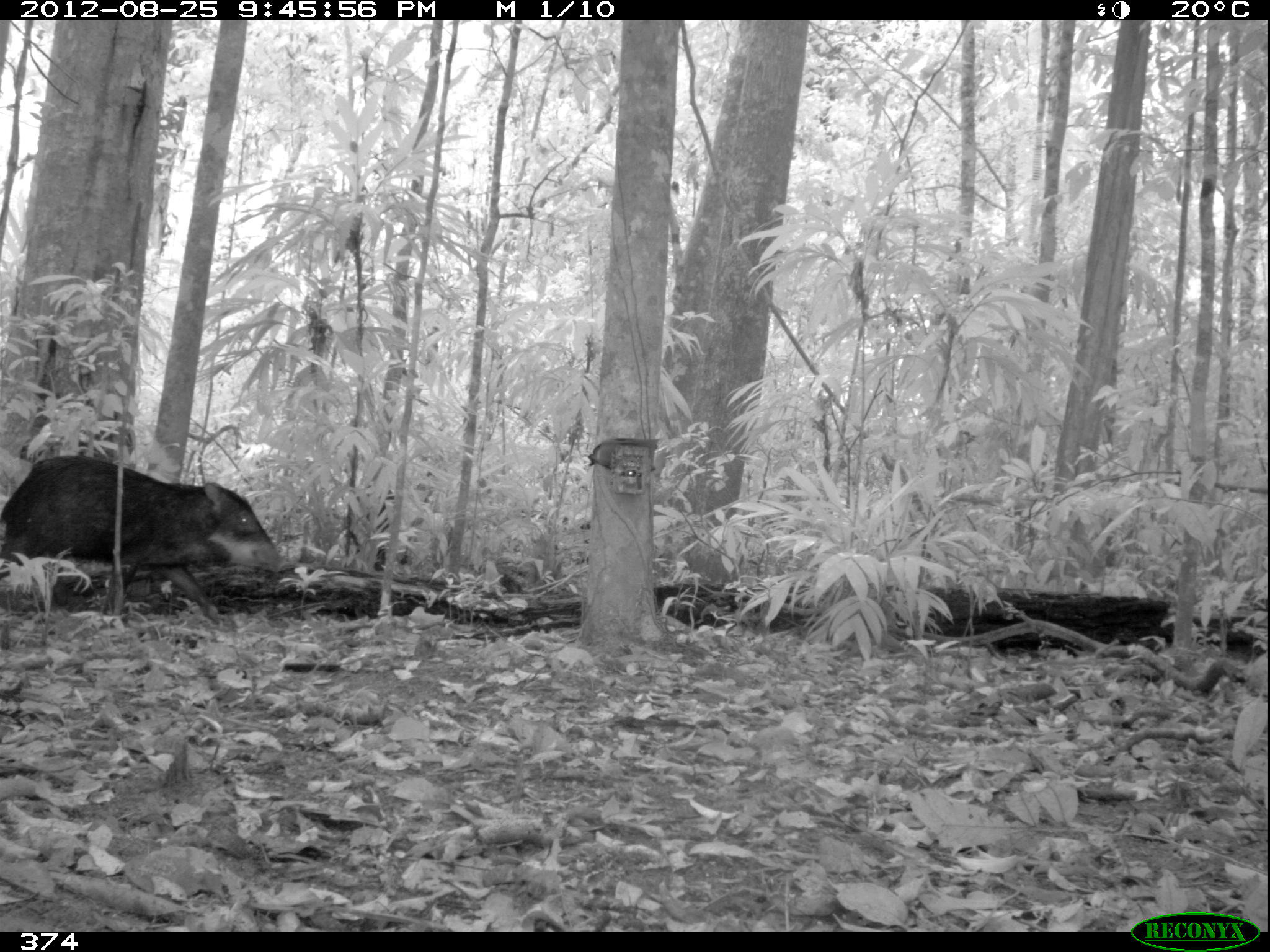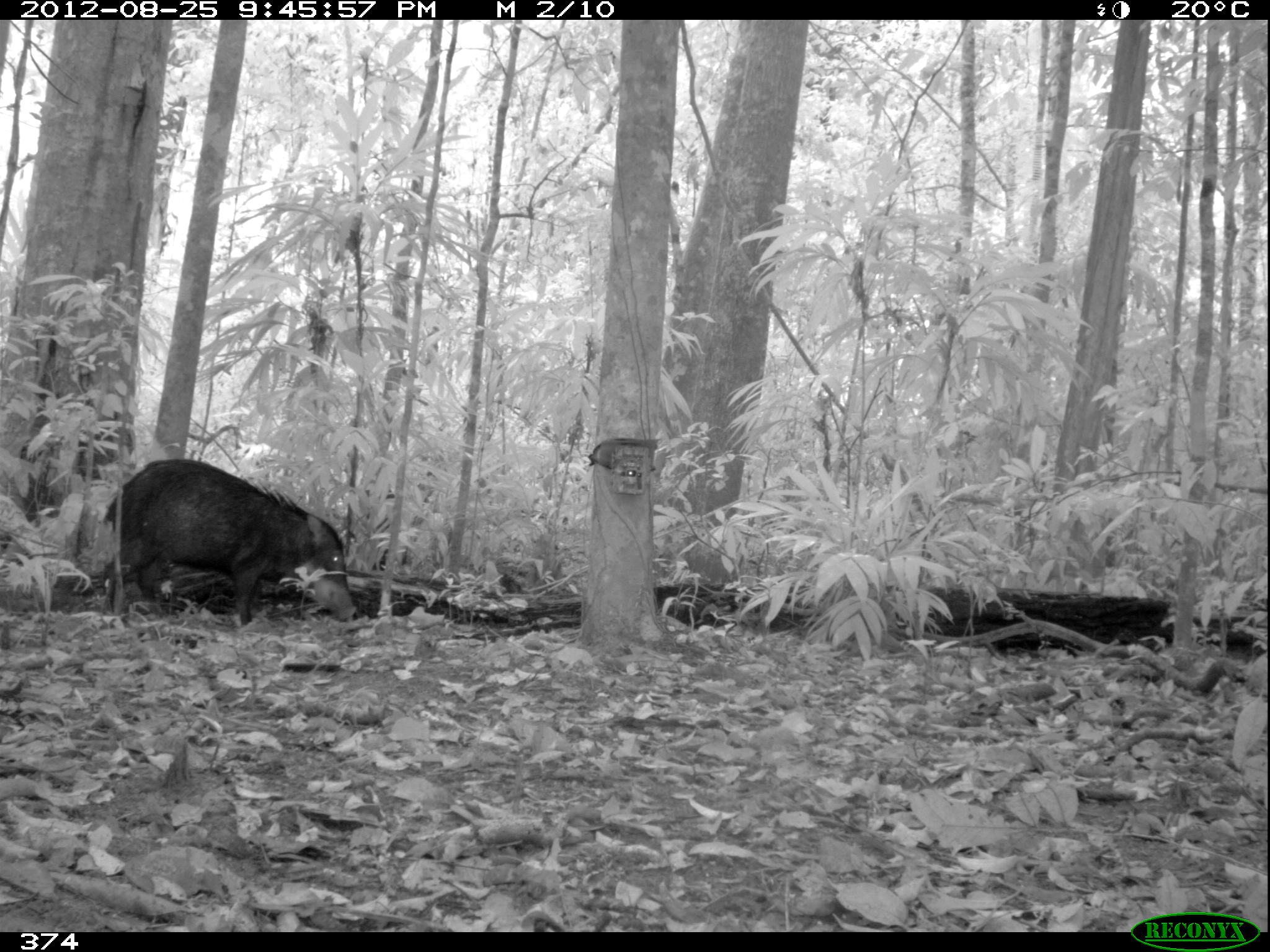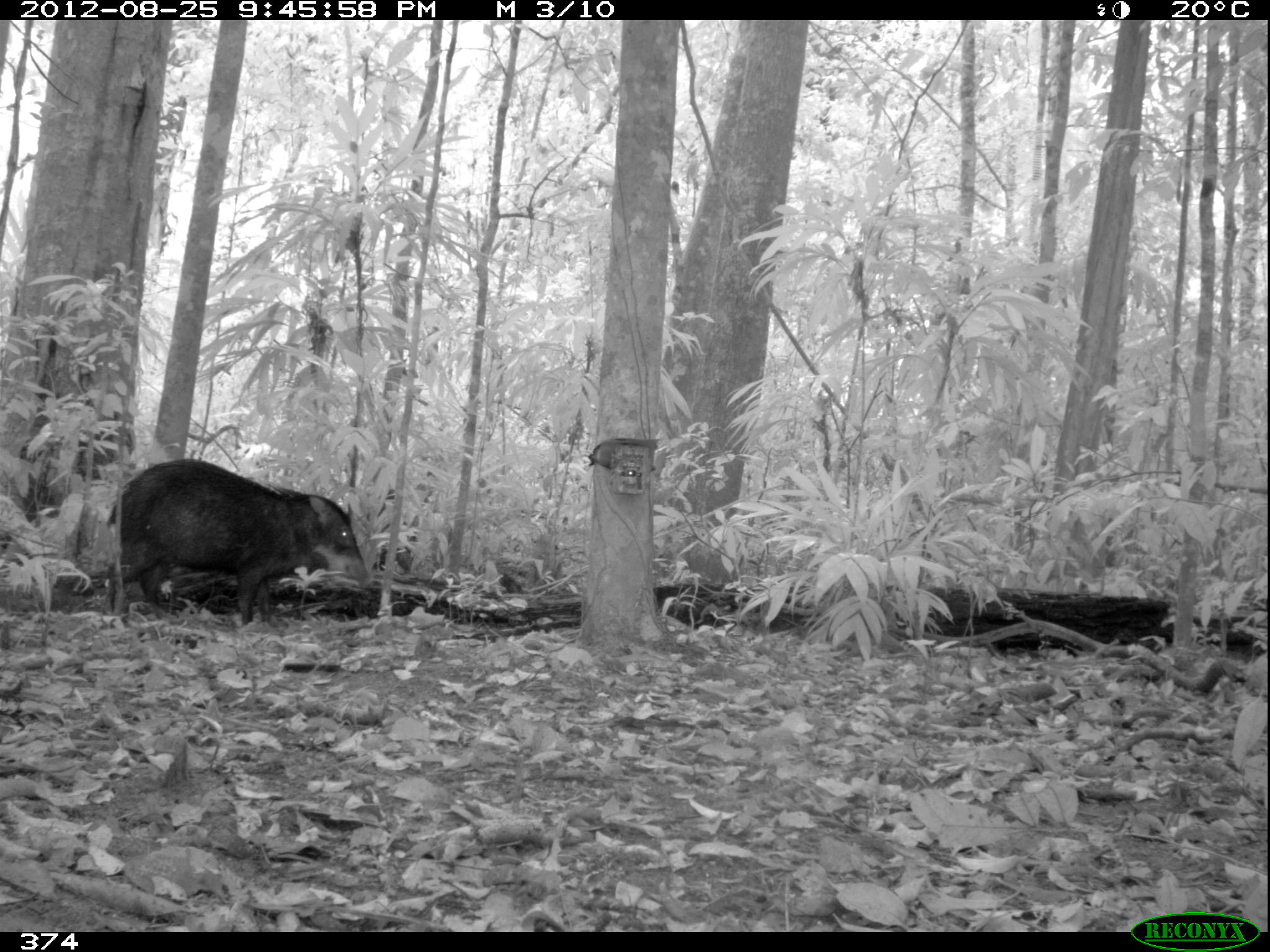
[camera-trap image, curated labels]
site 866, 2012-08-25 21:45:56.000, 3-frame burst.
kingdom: Animalia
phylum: Chordata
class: Mammalia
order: Artiodactyla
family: Tayassuidae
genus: Tayassu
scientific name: Tayassu pecari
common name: white-lipped peccary